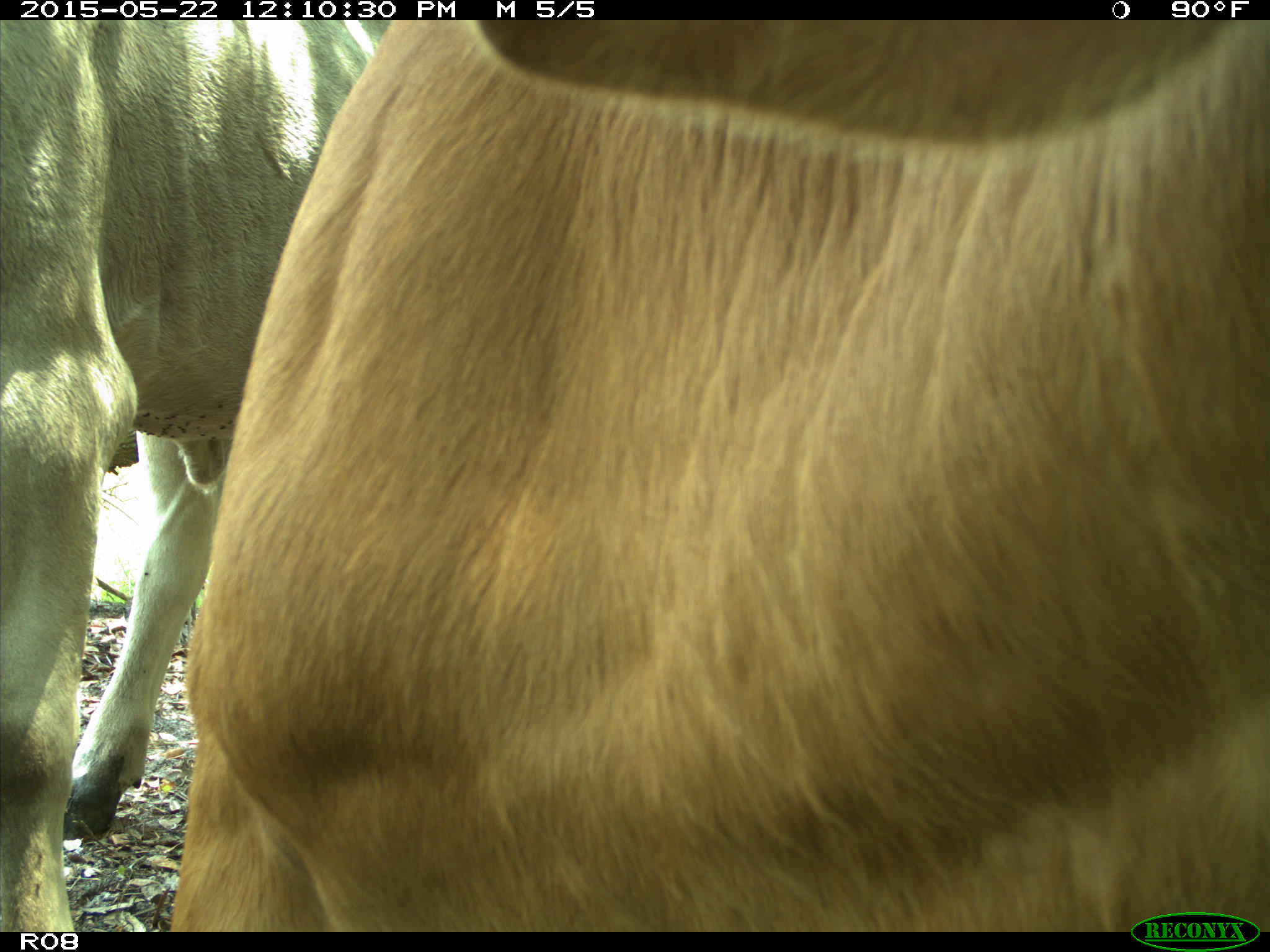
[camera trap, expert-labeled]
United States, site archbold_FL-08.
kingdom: Animalia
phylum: Chordata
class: Mammalia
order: Artiodactyla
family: Bovidae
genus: Bos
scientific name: Bos taurus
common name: domestic cow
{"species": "Bos taurus (domestic cow)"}